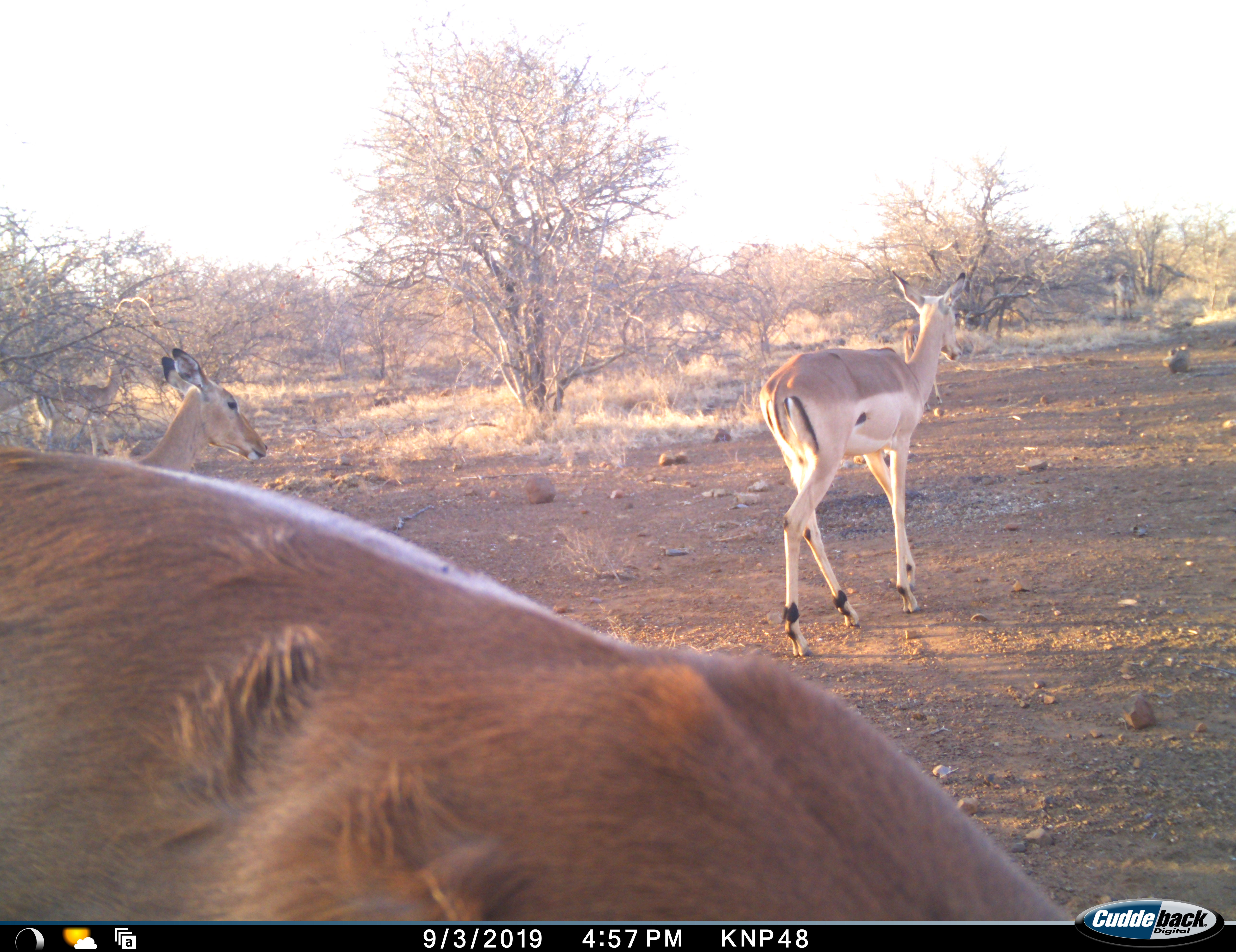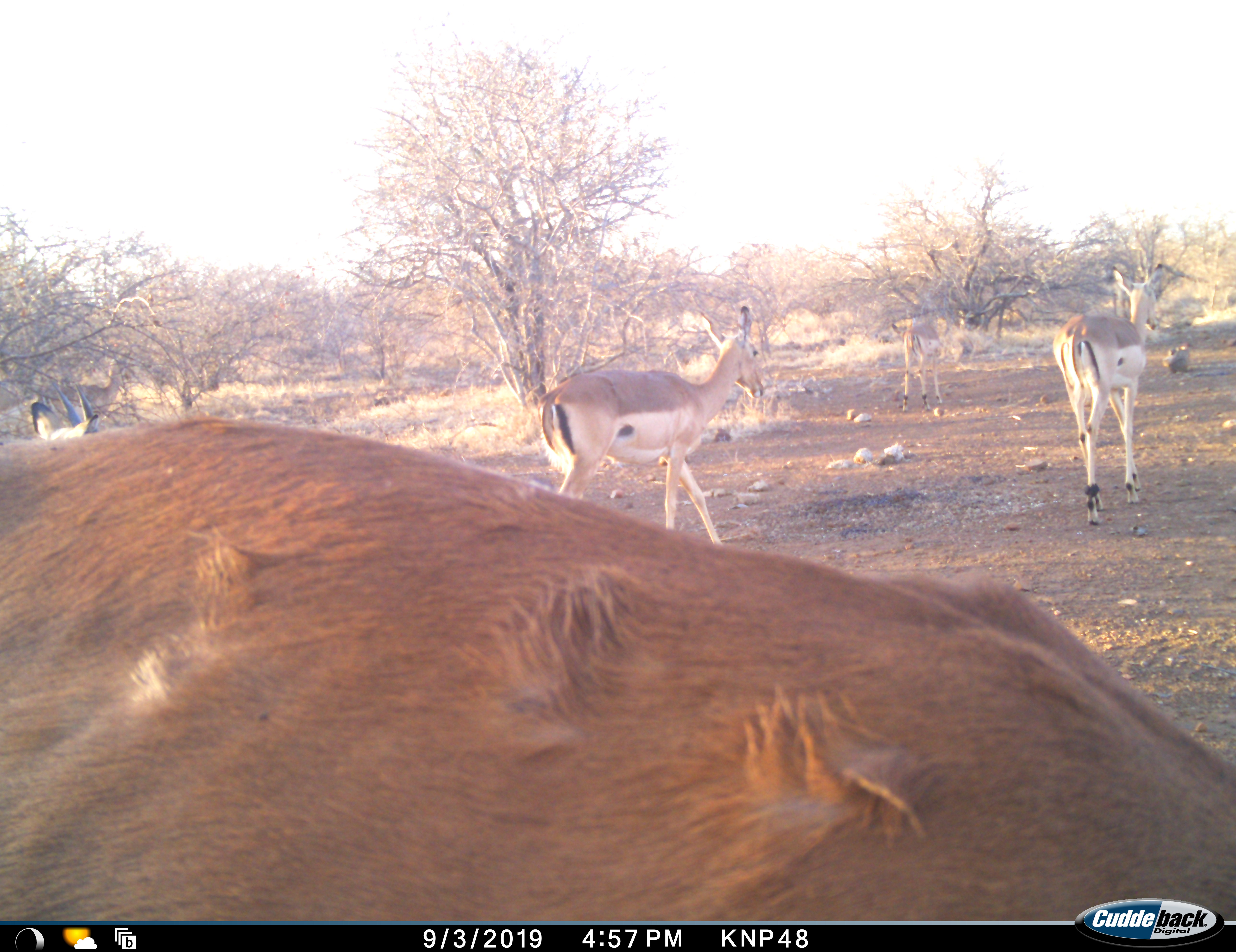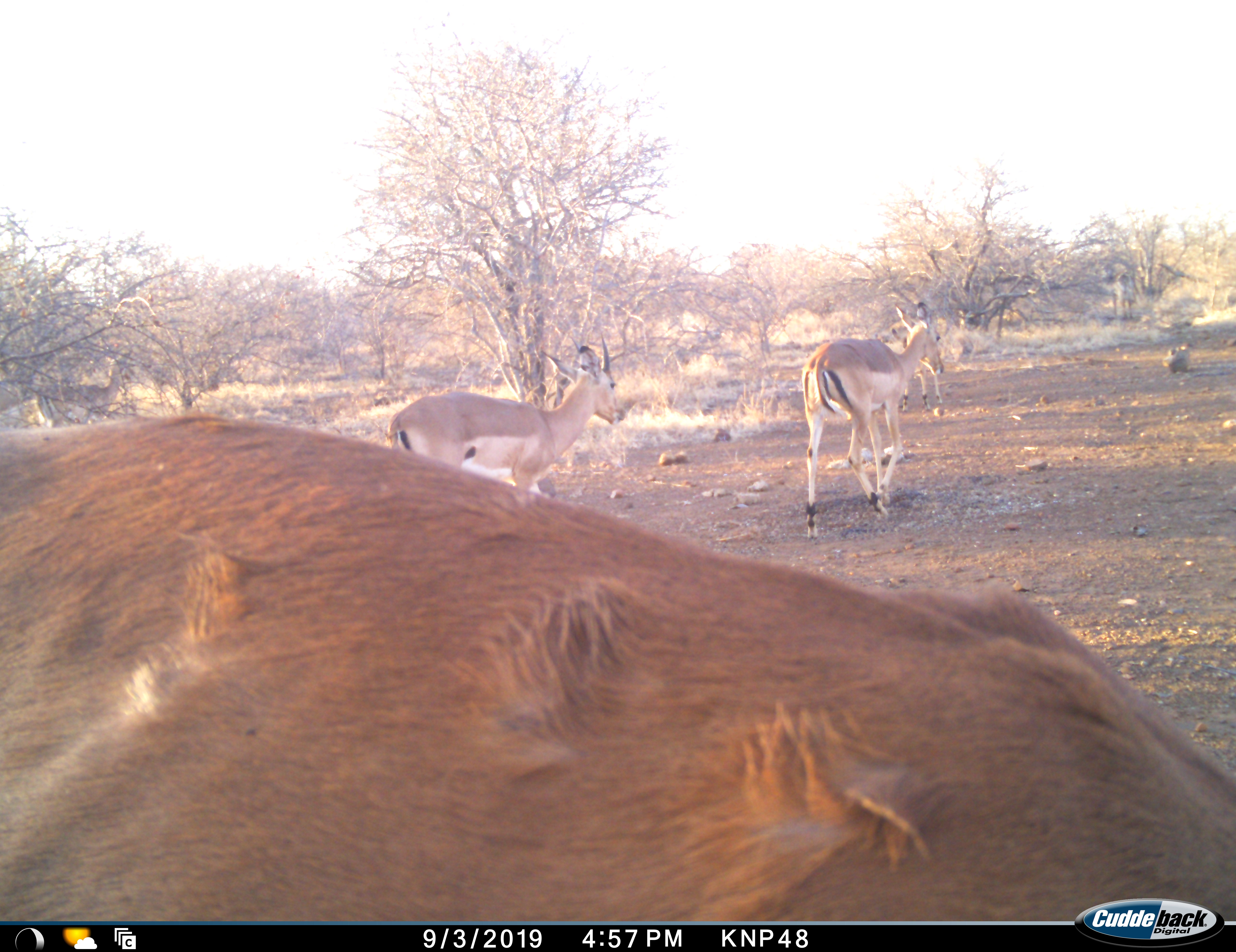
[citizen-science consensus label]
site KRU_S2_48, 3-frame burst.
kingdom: Animalia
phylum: Chordata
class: Mammalia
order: Artiodactyla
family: Bovidae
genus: Aepyceros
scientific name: Aepyceros melampus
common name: impala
Impala (Aepyceros melampus), count 5. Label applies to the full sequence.